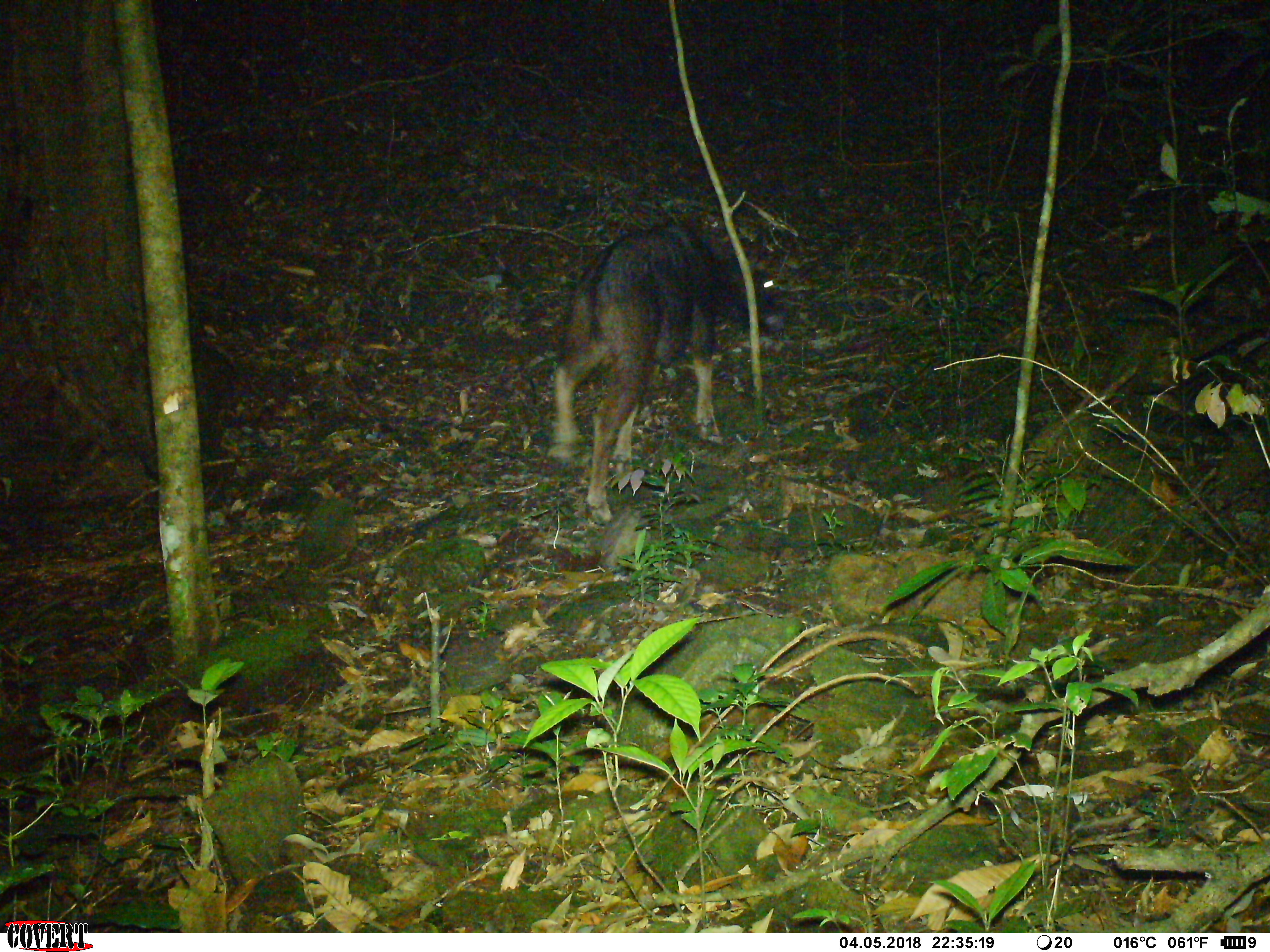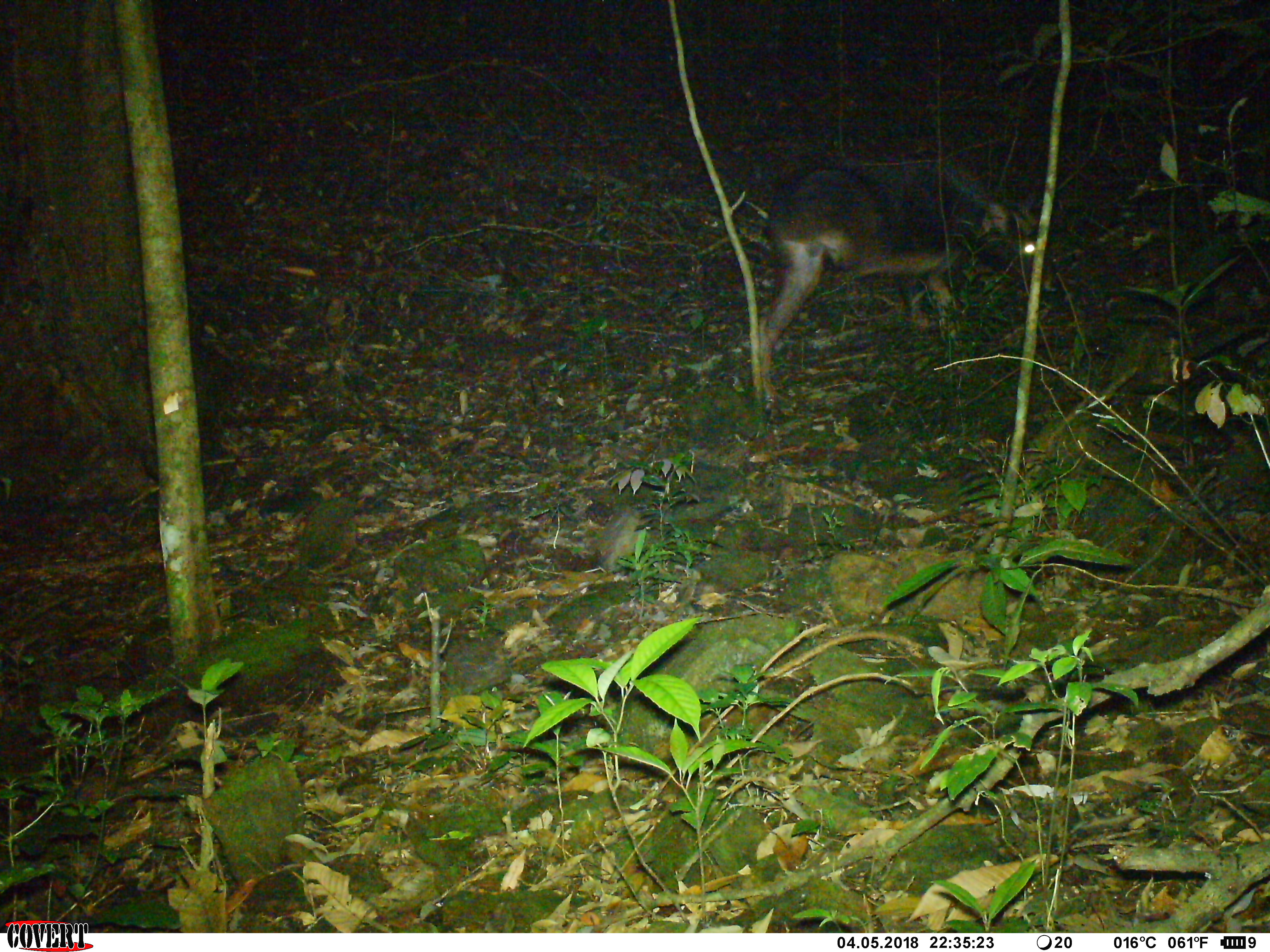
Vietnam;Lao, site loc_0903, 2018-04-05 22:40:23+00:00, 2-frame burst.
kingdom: Animalia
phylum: Chordata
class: Mammalia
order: Artiodactyla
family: Bovidae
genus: Capricornis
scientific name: Capricornis sumatraensis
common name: chinese serow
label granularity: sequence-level